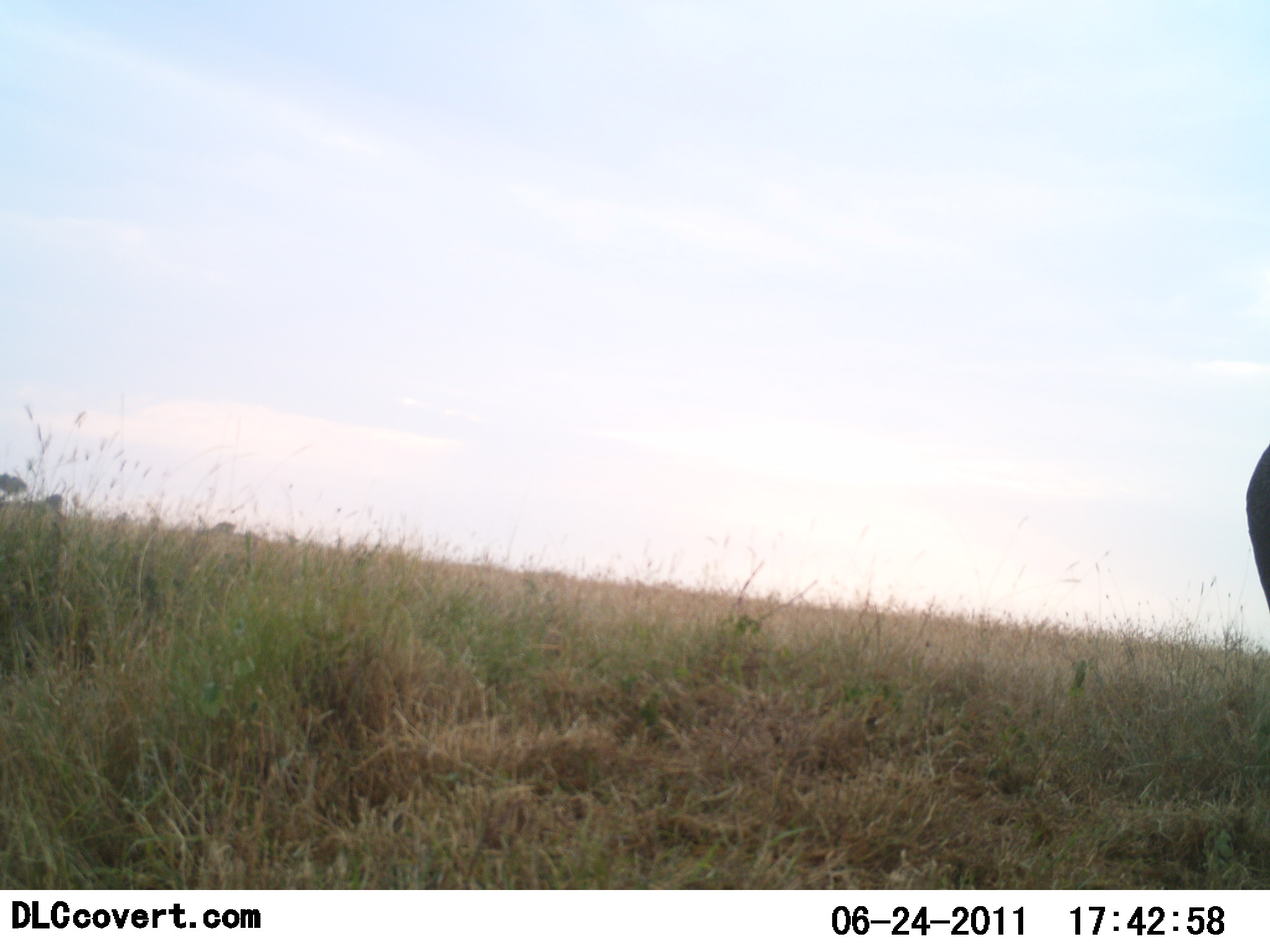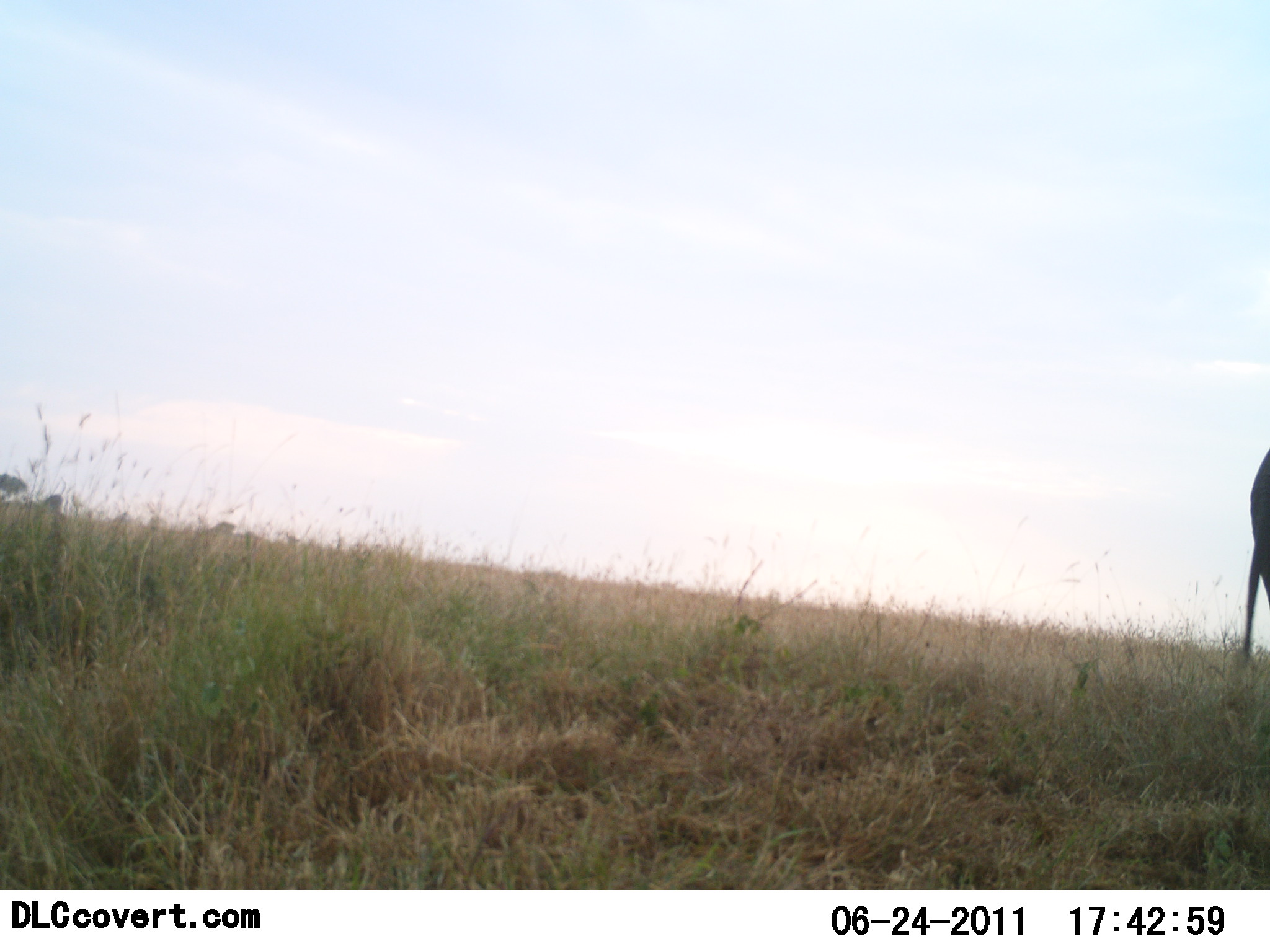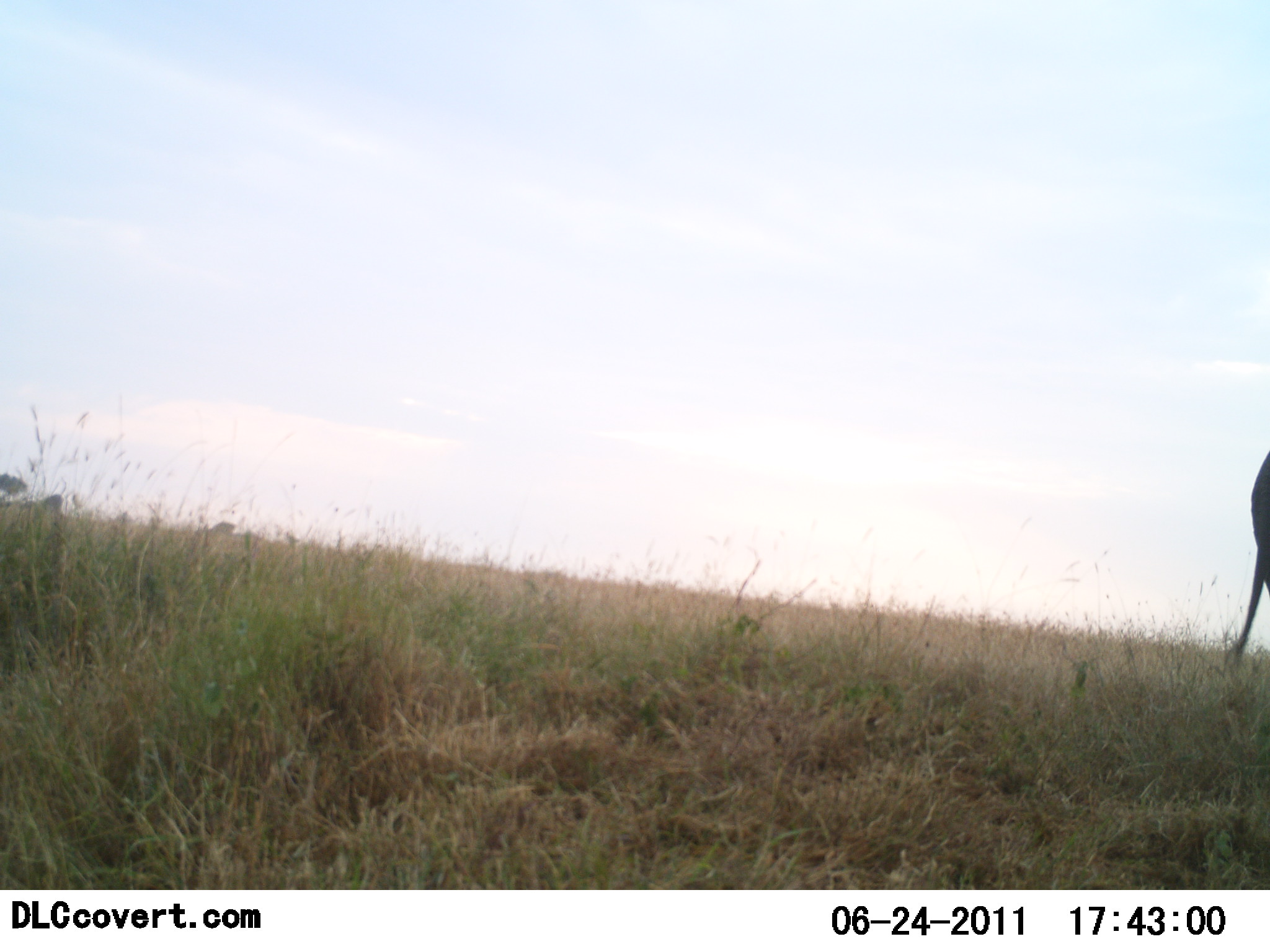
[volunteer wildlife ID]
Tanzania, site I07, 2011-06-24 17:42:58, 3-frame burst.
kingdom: Animalia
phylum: Chordata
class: Mammalia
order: Proboscidea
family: Elephantidae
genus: Loxodonta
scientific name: Loxodonta africana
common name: african bush elephant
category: elephant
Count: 1.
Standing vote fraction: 89%.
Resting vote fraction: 0%.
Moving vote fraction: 11%.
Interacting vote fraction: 0%.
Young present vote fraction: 0%.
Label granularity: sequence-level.